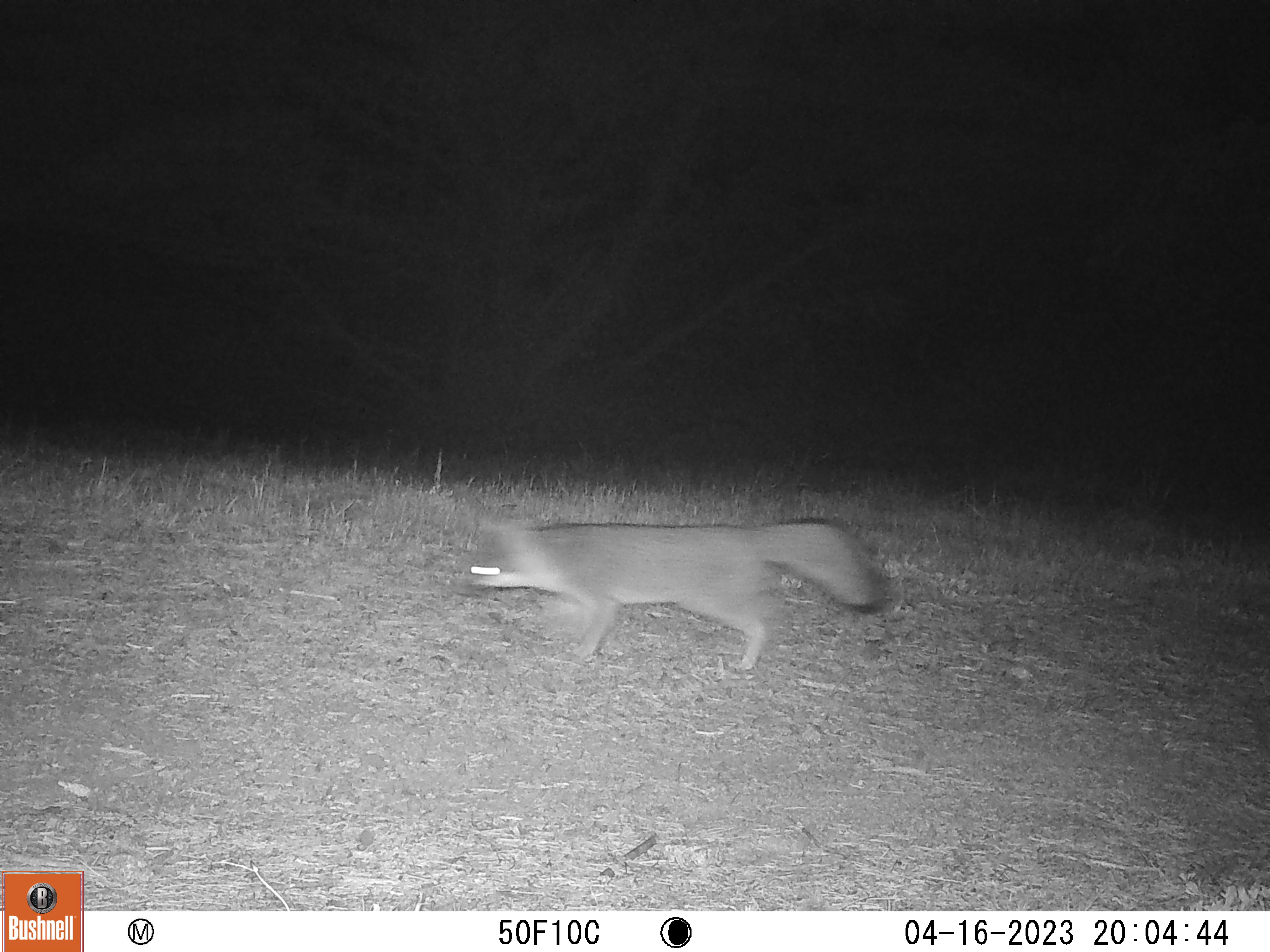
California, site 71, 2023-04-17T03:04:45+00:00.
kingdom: Animalia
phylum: Chordata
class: Mammalia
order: Carnivora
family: Canidae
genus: Urocyon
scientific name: Urocyon cinereoargenteus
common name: gray fox